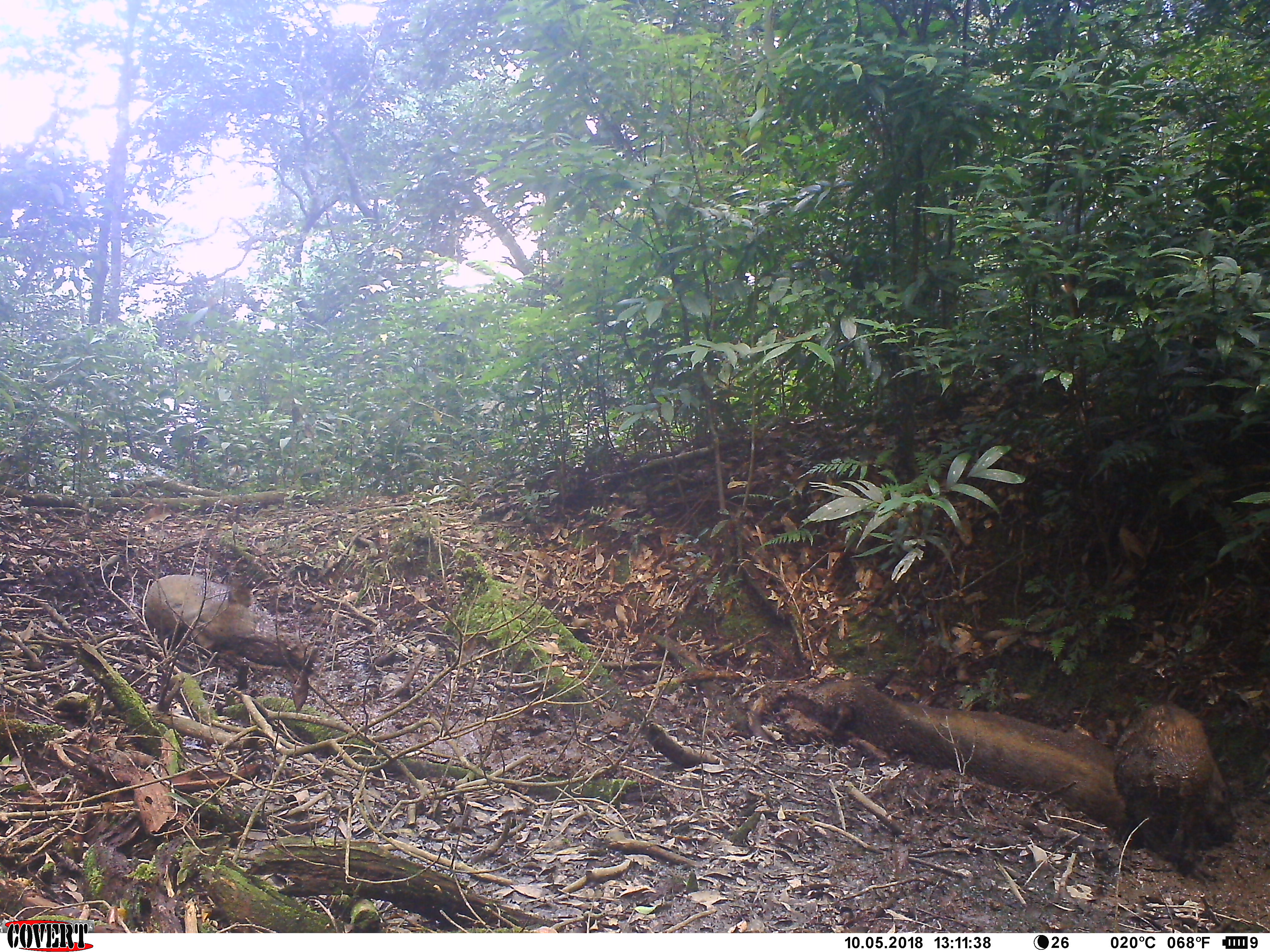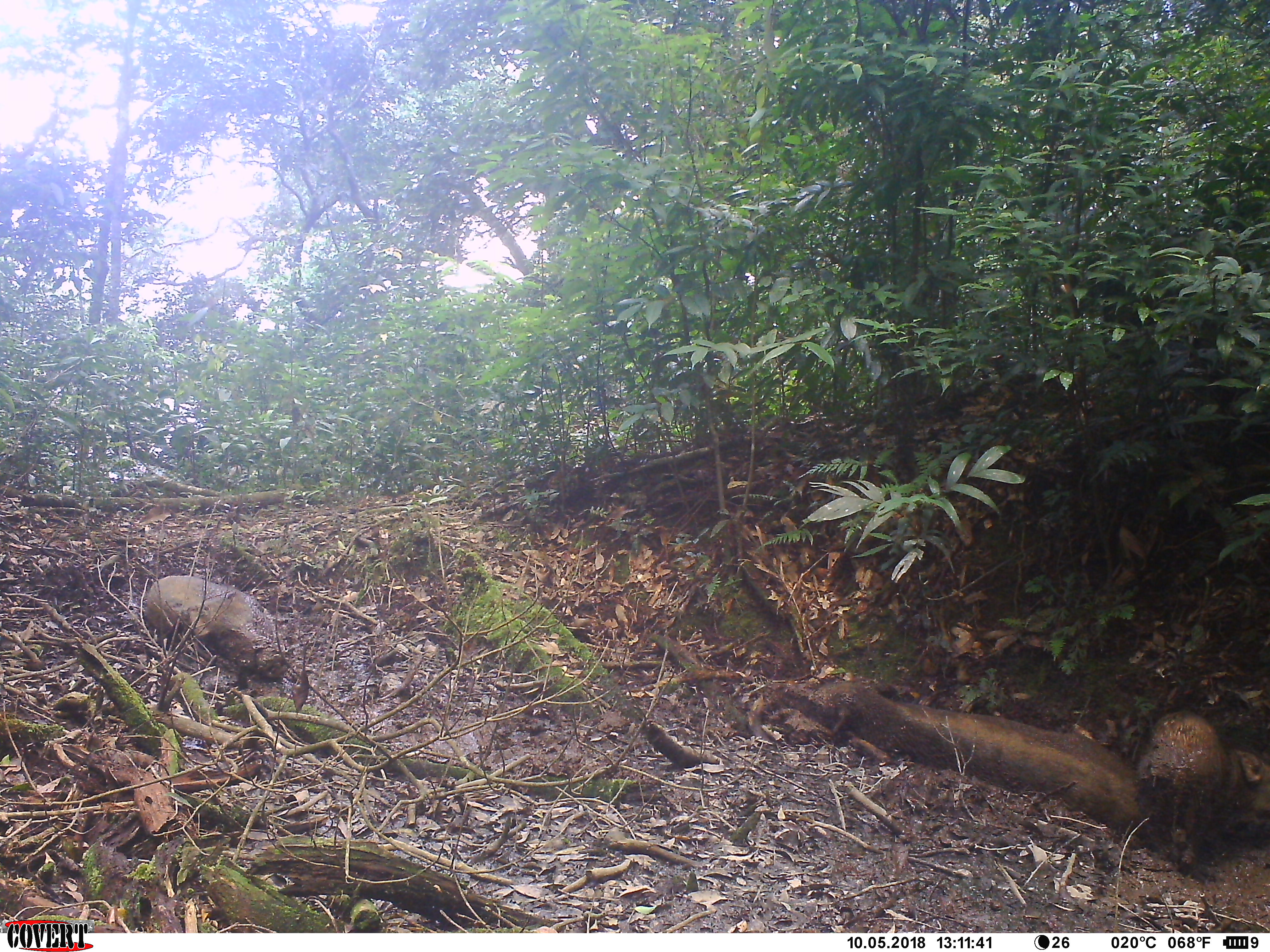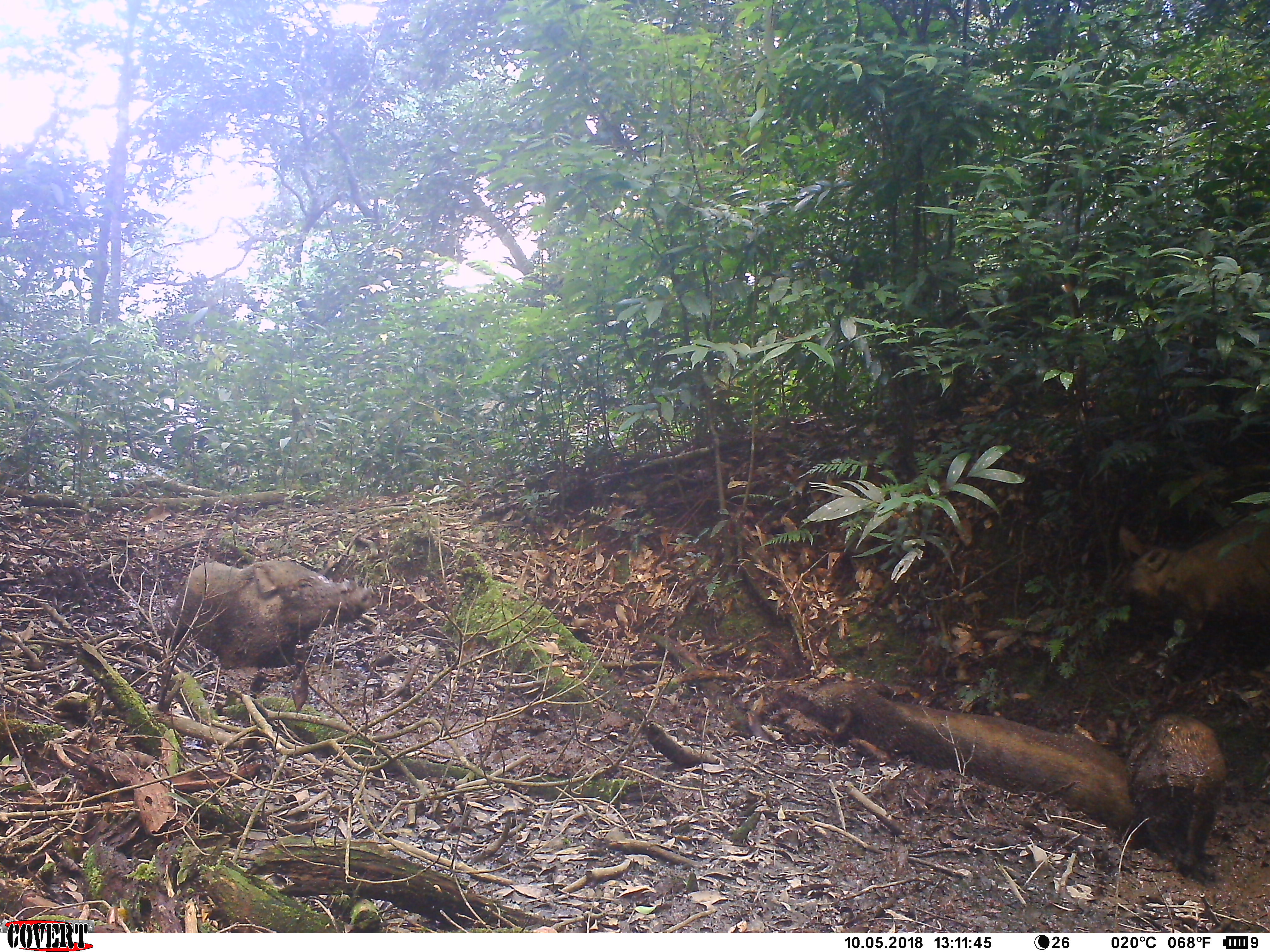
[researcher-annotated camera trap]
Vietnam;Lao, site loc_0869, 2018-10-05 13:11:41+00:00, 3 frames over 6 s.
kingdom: Animalia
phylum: Chordata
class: Mammalia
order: Artiodactyla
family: Suidae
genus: Sus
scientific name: Sus scrofa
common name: eurasian wild pig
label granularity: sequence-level